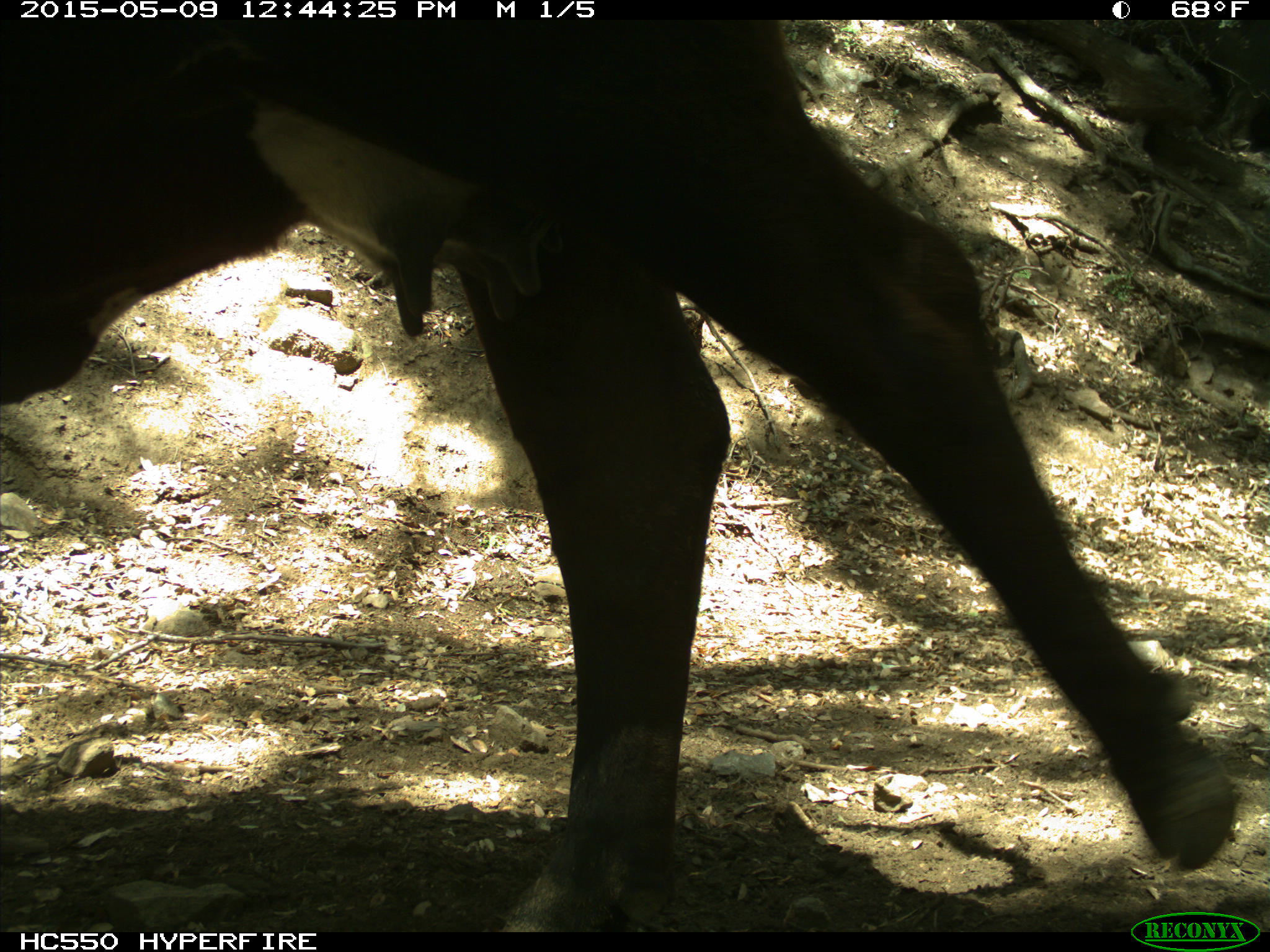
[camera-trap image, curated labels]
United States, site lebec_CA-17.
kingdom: Animalia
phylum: Chordata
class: Mammalia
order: Artiodactyla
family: Bovidae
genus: Bos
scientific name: Bos taurus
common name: domestic cow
Bos taurus (domestic cow).